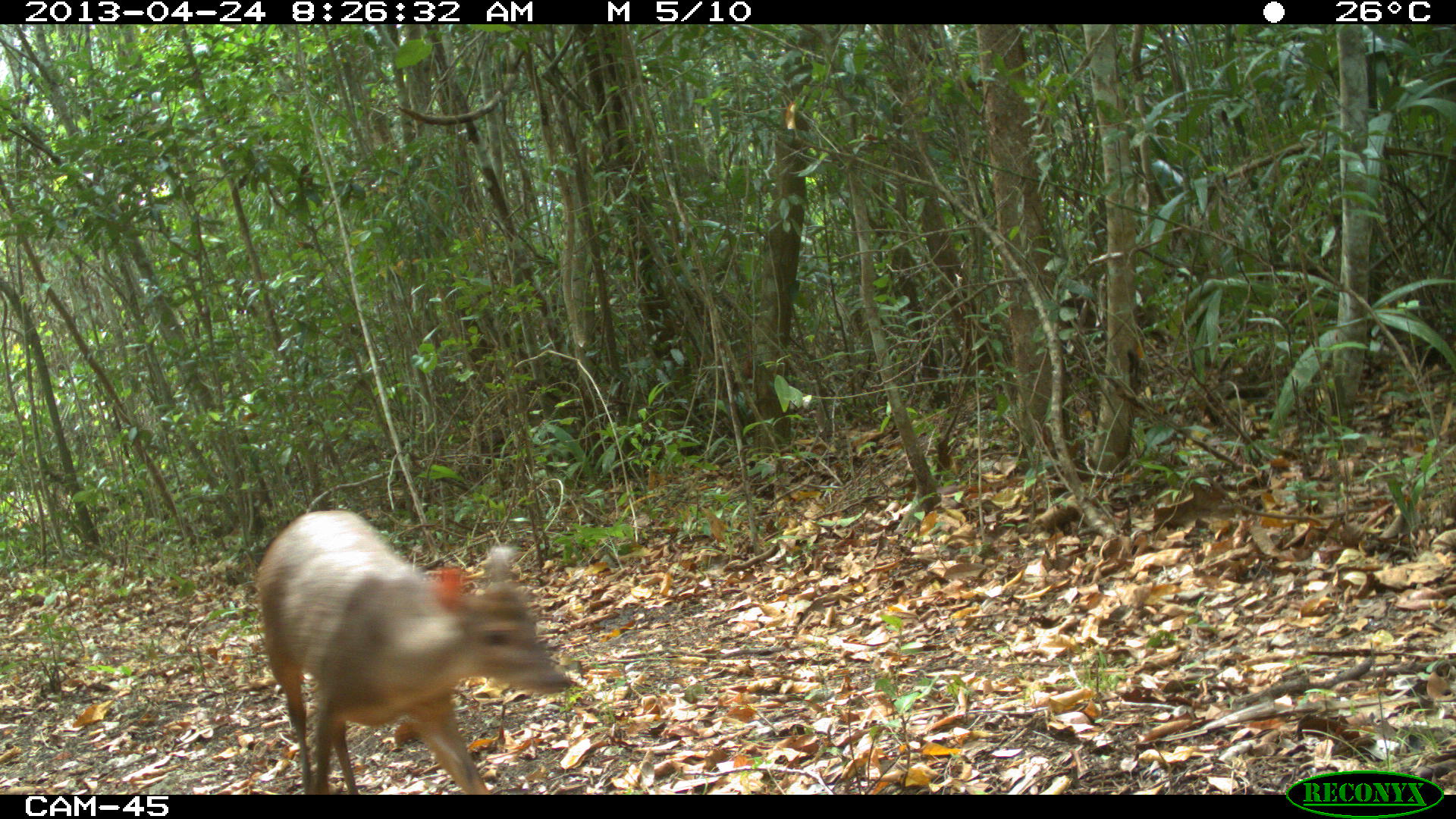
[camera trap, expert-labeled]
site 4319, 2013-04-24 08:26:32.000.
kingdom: Animalia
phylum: Chordata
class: Mammalia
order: Artiodactyla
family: Cervidae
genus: Mazama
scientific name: Mazama temama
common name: central american red brocket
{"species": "Mazama temama (central american red brocket)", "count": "1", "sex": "male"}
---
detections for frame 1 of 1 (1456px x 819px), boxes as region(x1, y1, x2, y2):
mazama temama: region(256, 509, 571, 794)